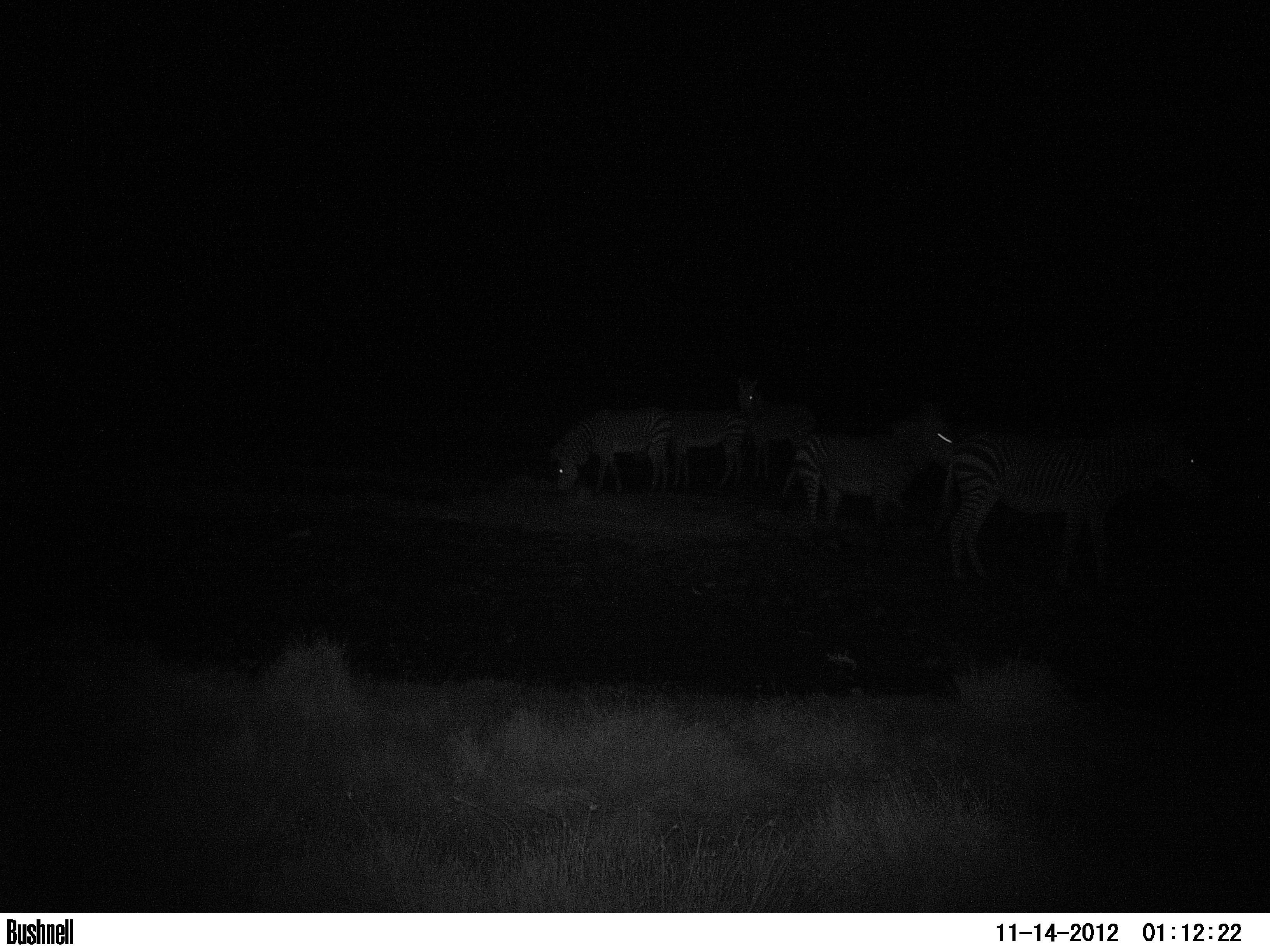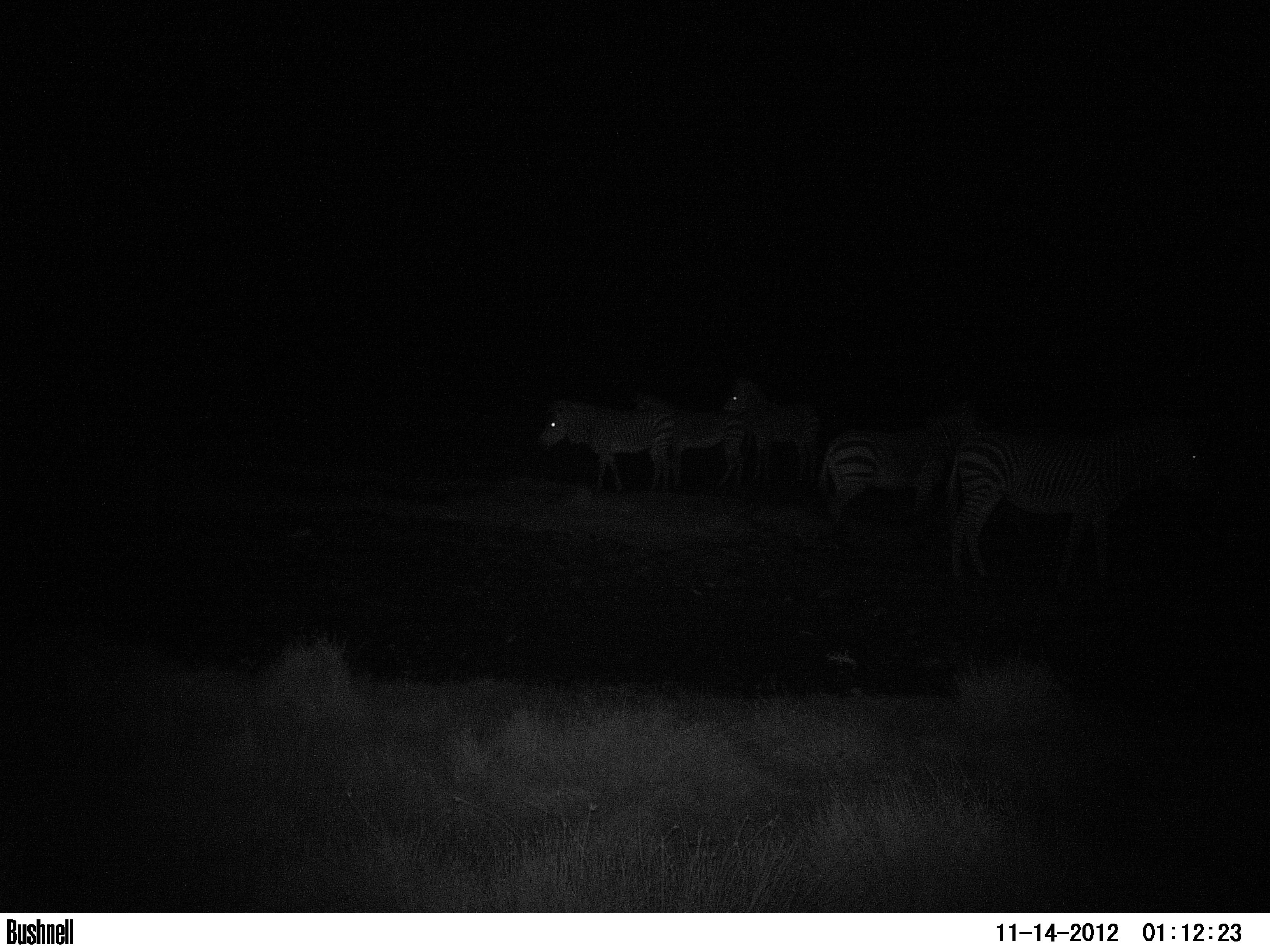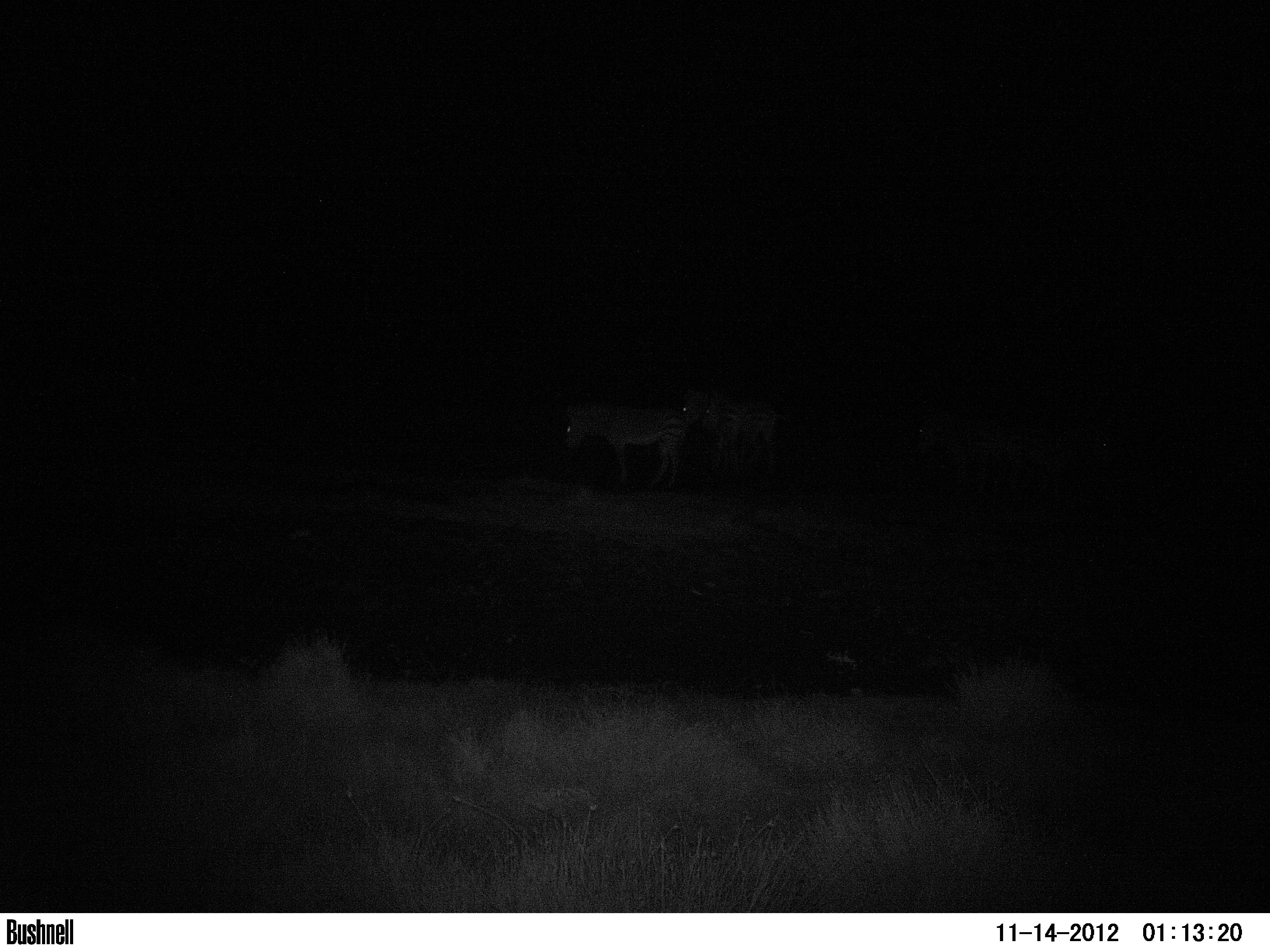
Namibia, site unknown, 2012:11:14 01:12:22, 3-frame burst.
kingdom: Animalia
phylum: Chordata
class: Mammalia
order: Perissodactyla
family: Equidae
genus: Equus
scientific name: Equus zebra hartmannae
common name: hartmann's mountain zebra